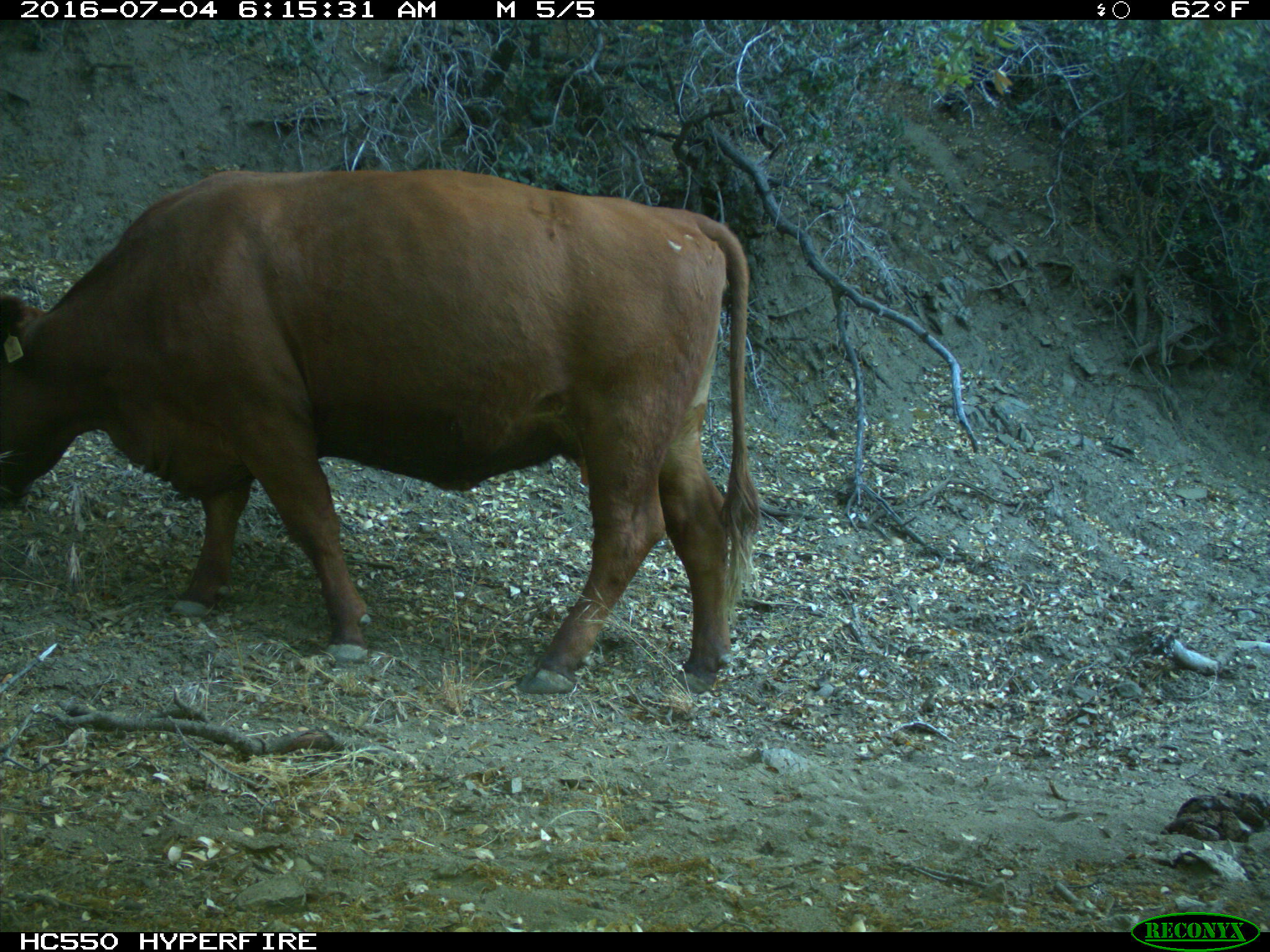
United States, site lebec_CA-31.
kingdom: Animalia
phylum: Chordata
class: Mammalia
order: Artiodactyla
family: Bovidae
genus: Bos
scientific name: Bos taurus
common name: domestic cow